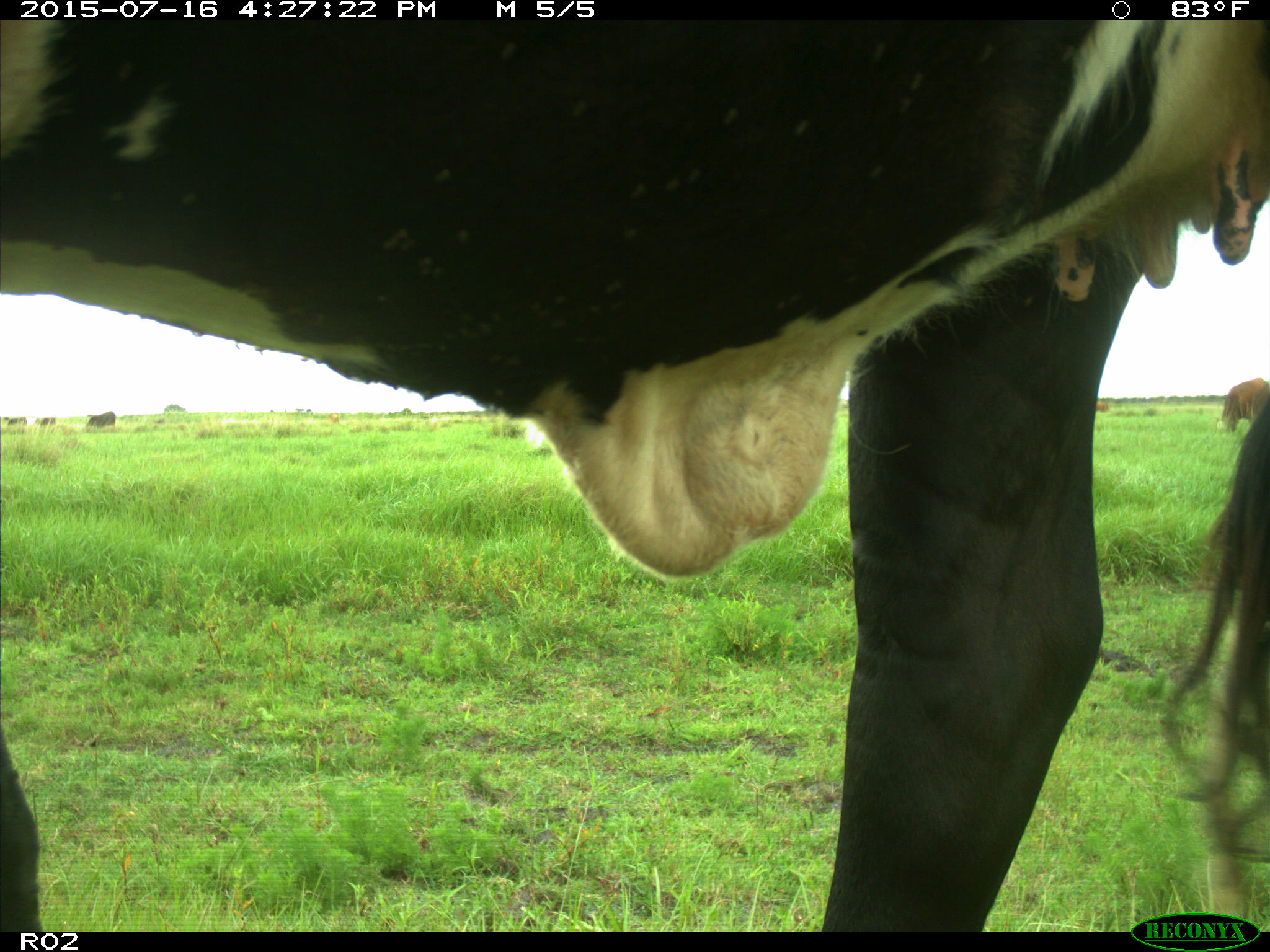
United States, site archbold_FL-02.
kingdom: Animalia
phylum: Chordata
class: Mammalia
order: Artiodactyla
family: Bovidae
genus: Bos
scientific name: Bos taurus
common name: domestic cow